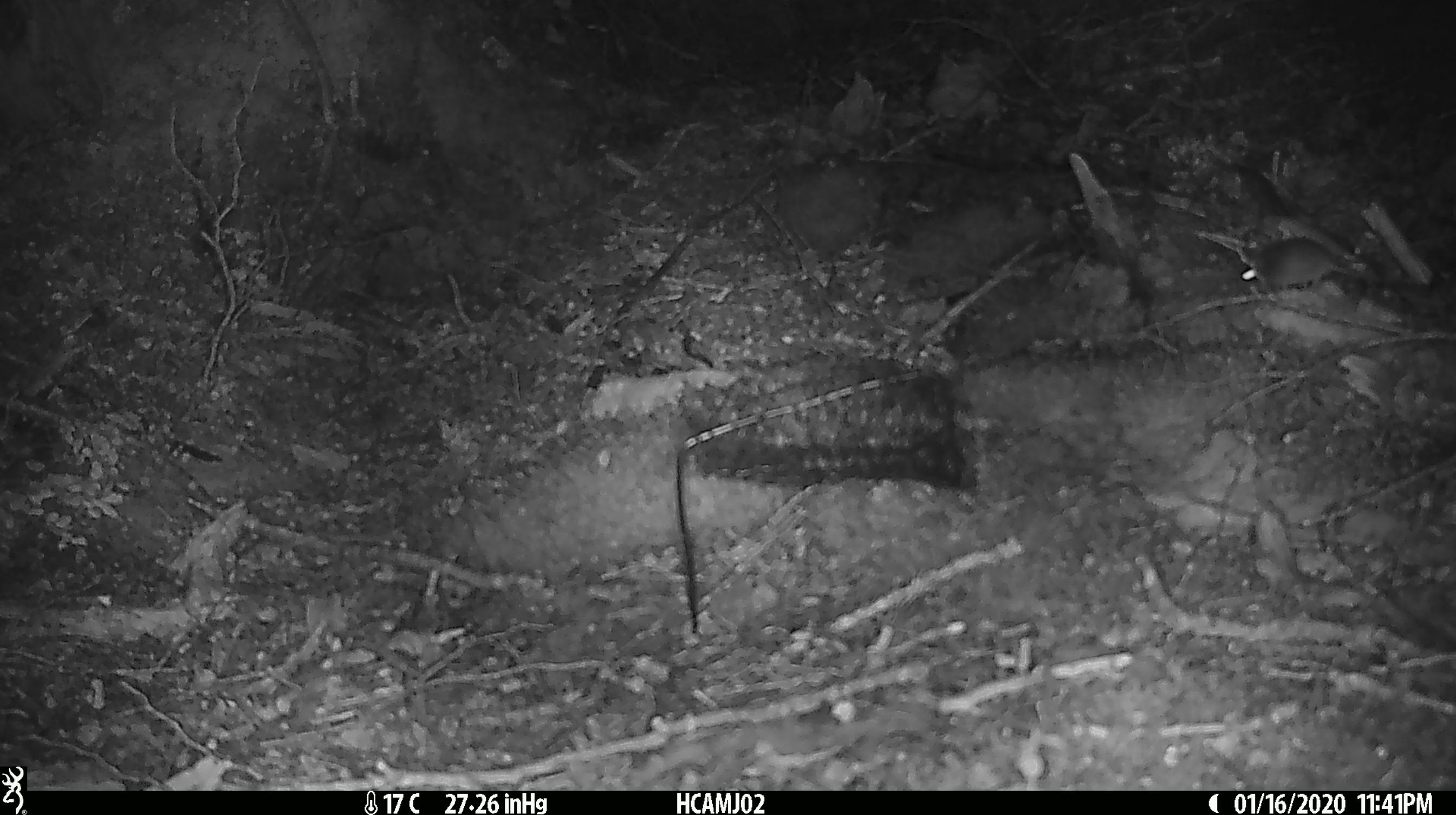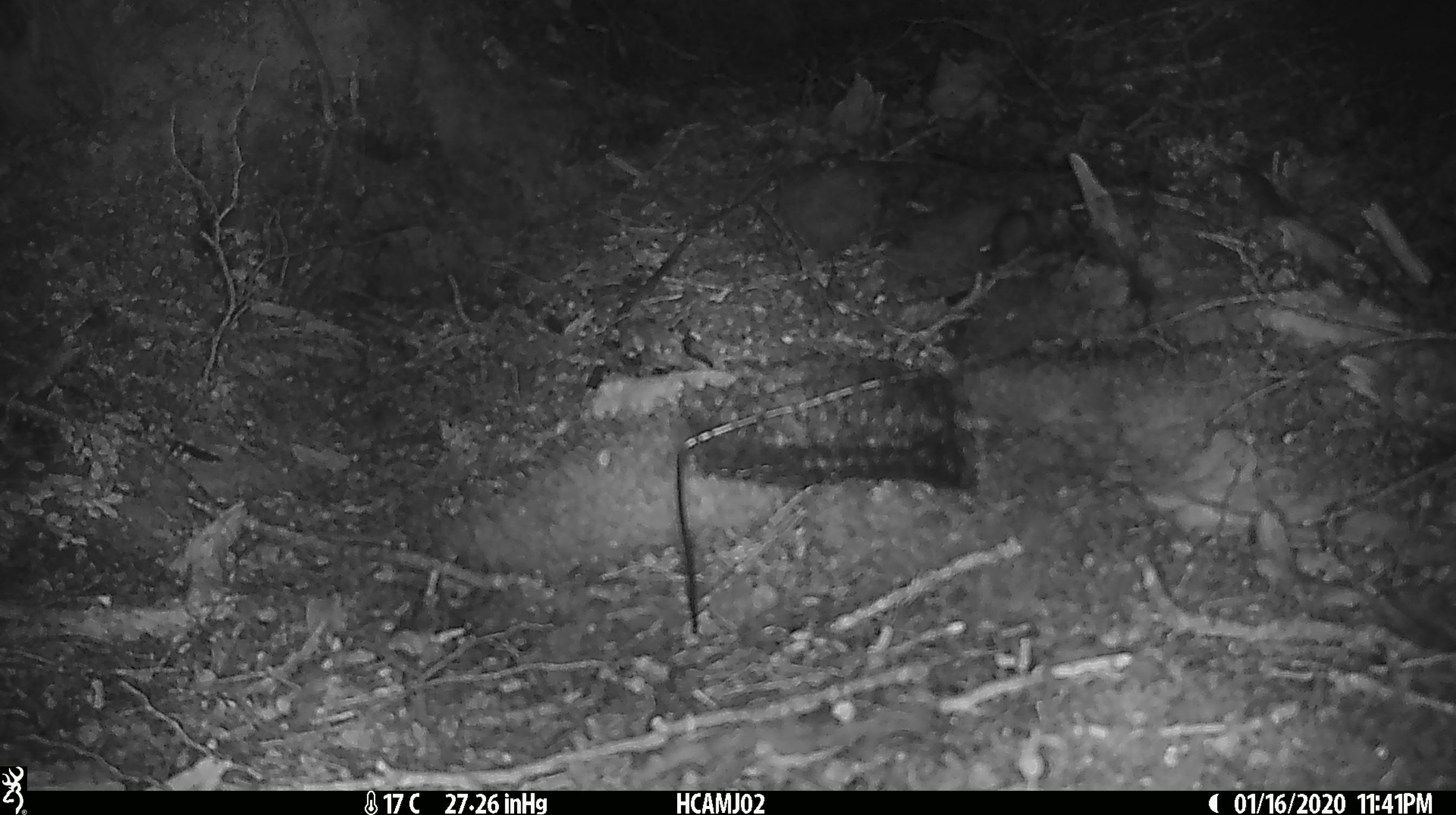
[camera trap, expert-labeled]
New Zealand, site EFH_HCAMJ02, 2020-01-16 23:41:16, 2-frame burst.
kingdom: Animalia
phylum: Chordata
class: Mammalia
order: Rodentia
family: Muridae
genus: Mus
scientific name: Mus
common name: mouse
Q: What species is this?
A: Mouse (Mus).